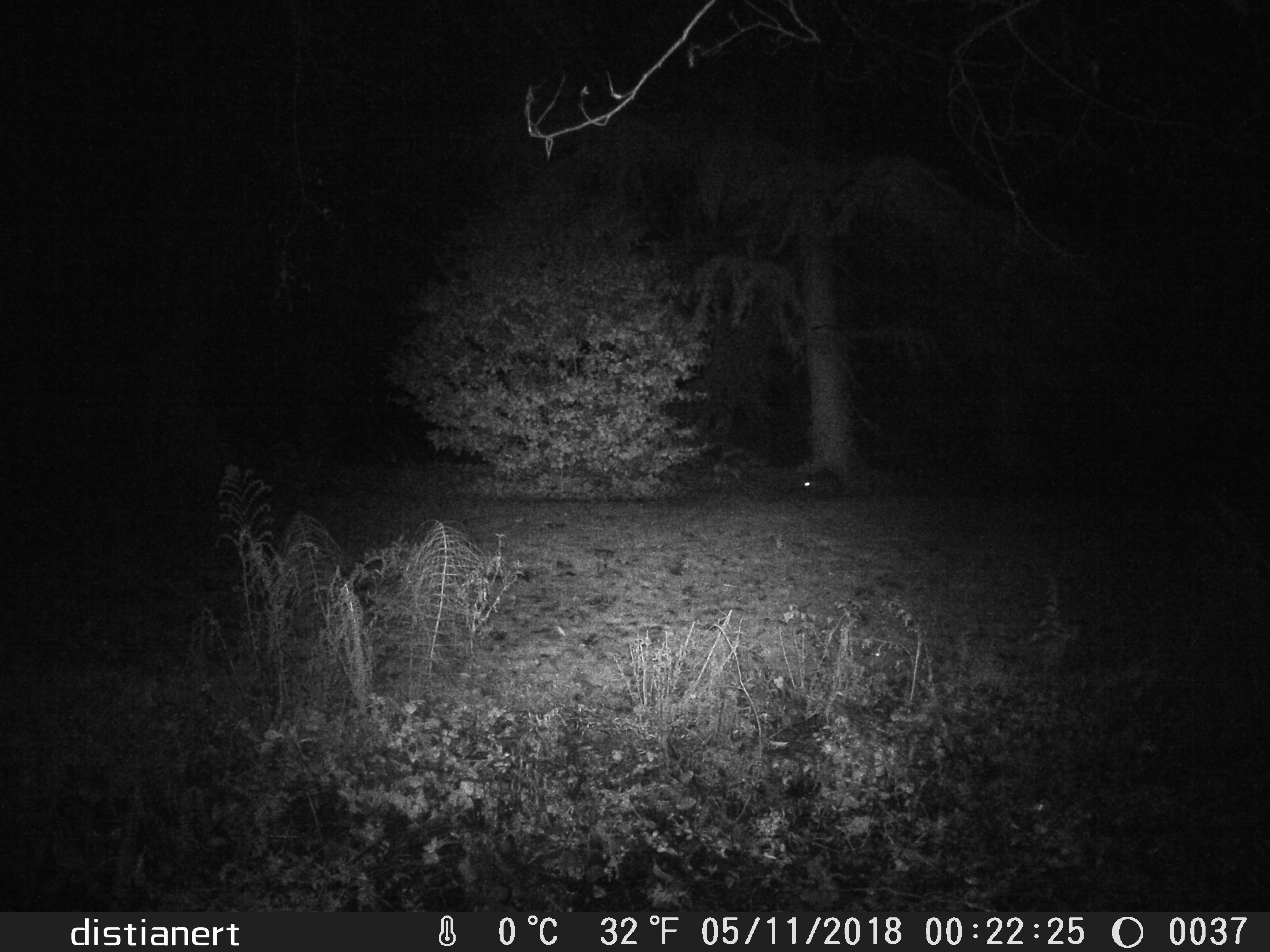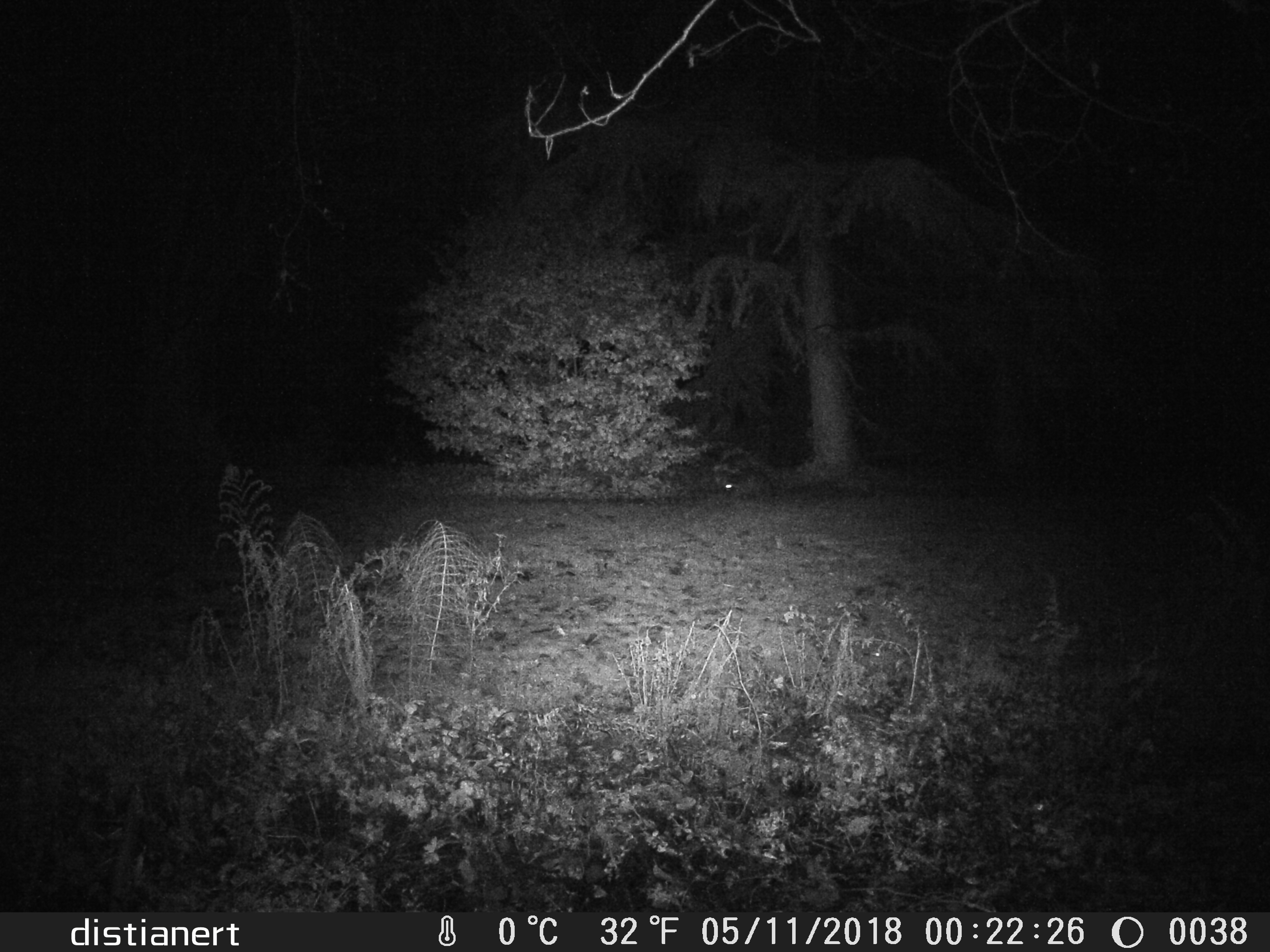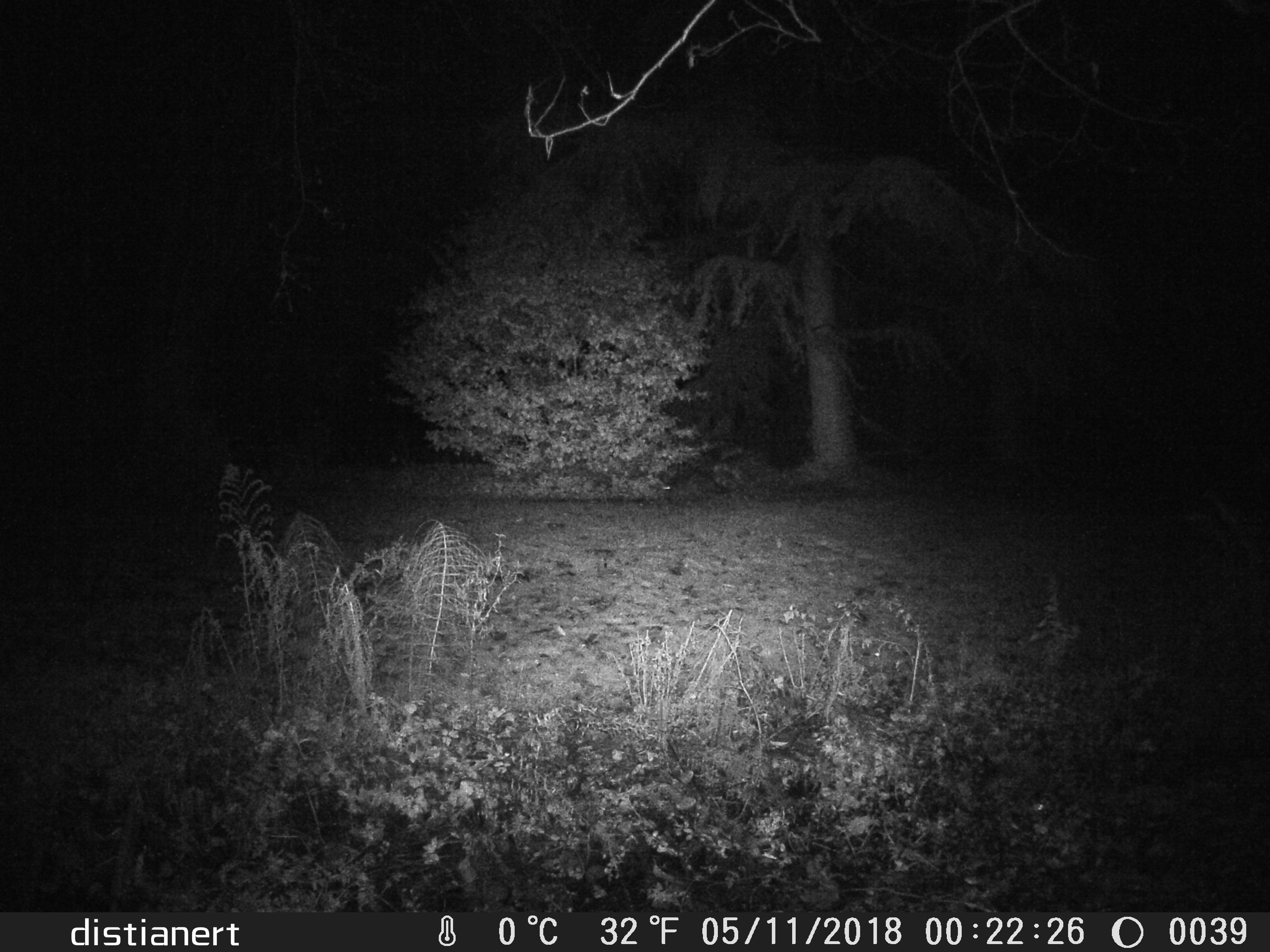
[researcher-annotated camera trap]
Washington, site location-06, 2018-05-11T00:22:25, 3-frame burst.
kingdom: Animalia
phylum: Chordata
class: Mammalia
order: Carnivora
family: Procyonidae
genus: Procyon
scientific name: Procyon lotor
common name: common raccoon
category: raccoon